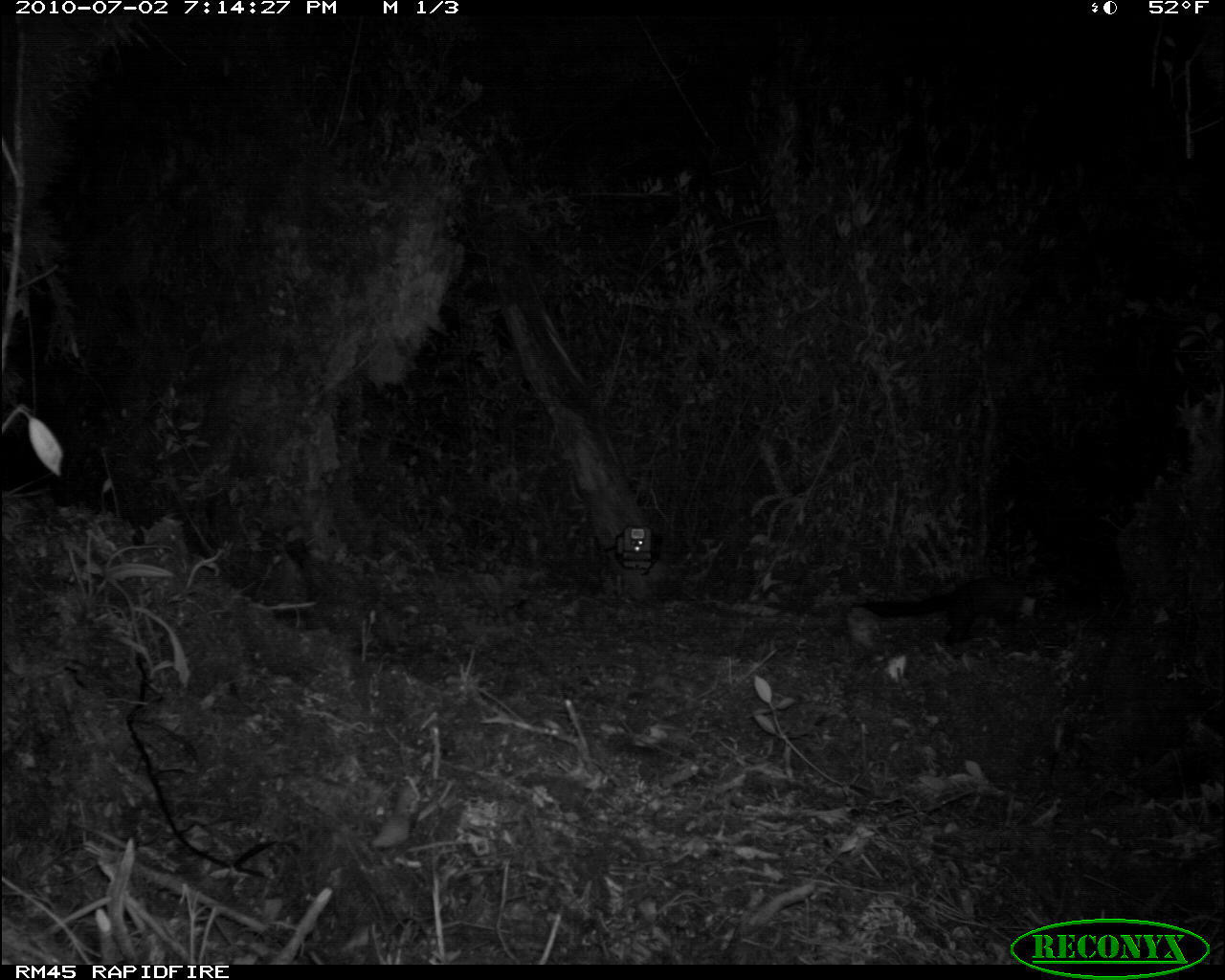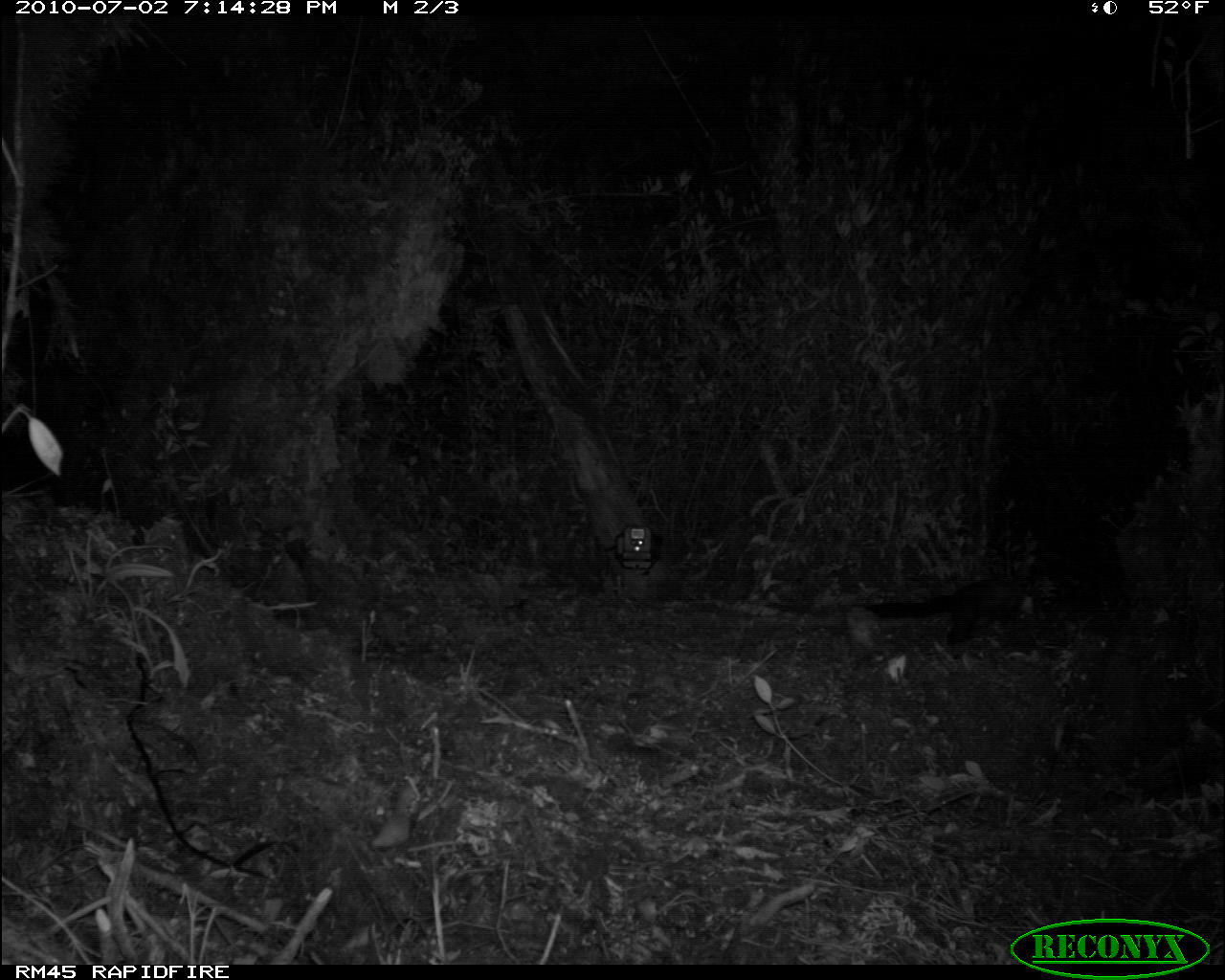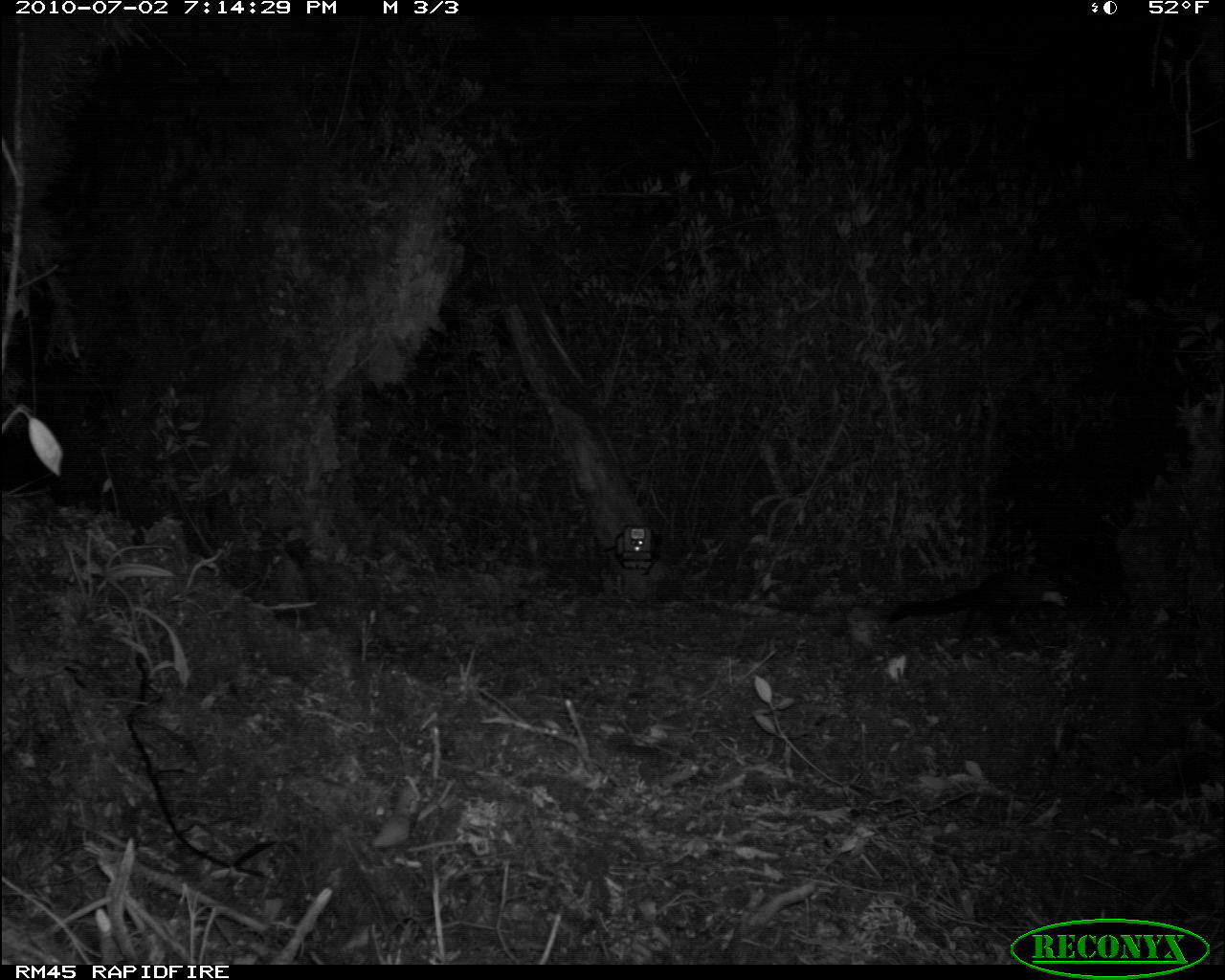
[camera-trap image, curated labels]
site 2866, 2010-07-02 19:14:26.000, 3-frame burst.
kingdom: Animalia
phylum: Chordata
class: Mammalia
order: Carnivora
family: Mustelidae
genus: Martes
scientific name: Martes flavigula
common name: yellow-throated marten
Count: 1.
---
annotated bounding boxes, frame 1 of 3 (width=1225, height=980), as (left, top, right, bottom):
martes flavigula: (859, 578, 1067, 648)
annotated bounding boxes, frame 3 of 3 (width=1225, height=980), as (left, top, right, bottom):
martes flavigula: (887, 571, 1071, 638)